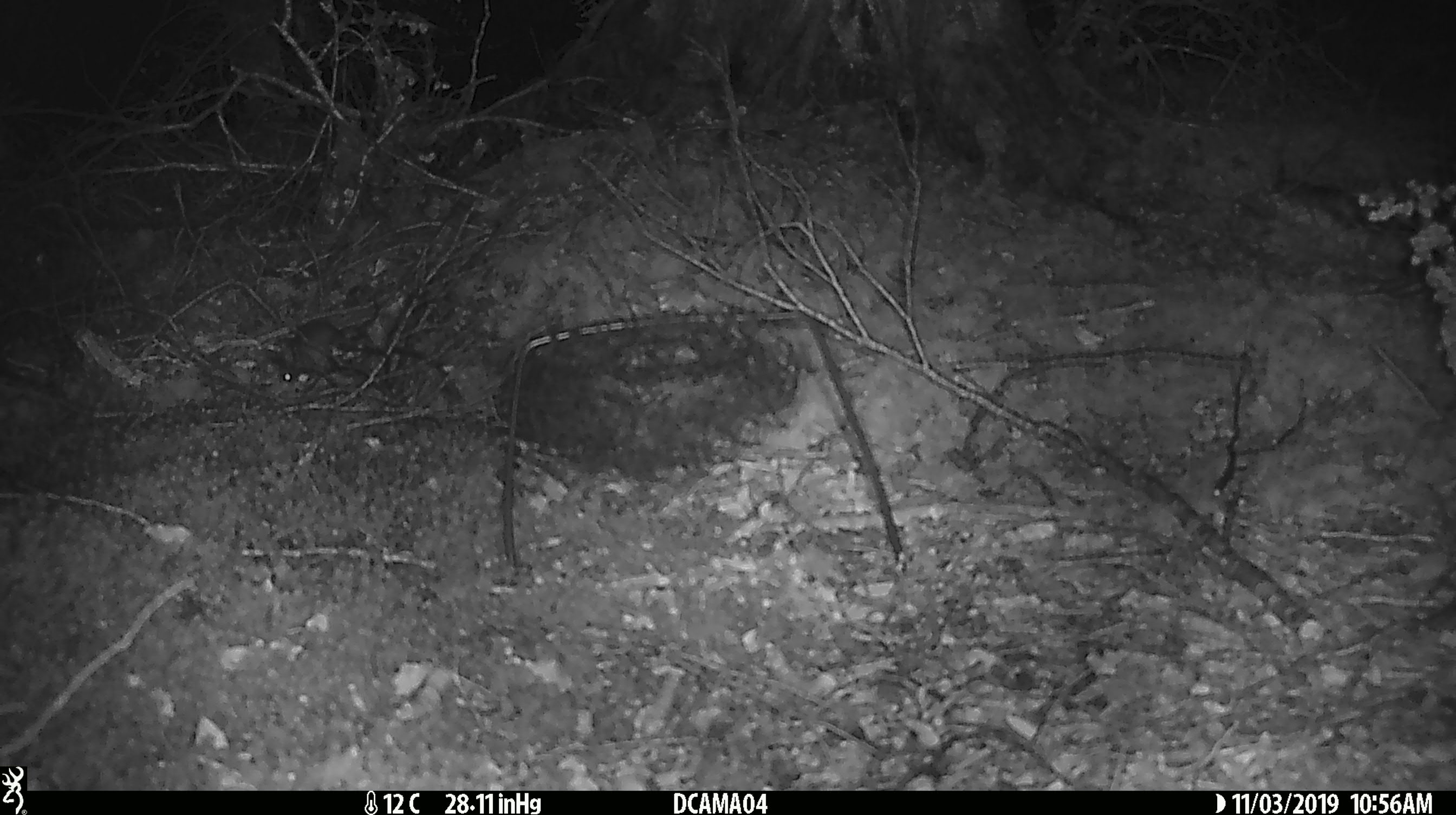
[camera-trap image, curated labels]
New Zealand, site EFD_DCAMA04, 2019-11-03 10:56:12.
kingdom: Animalia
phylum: Chordata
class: Mammalia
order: Rodentia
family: Muridae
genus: Mus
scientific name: Mus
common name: mouse